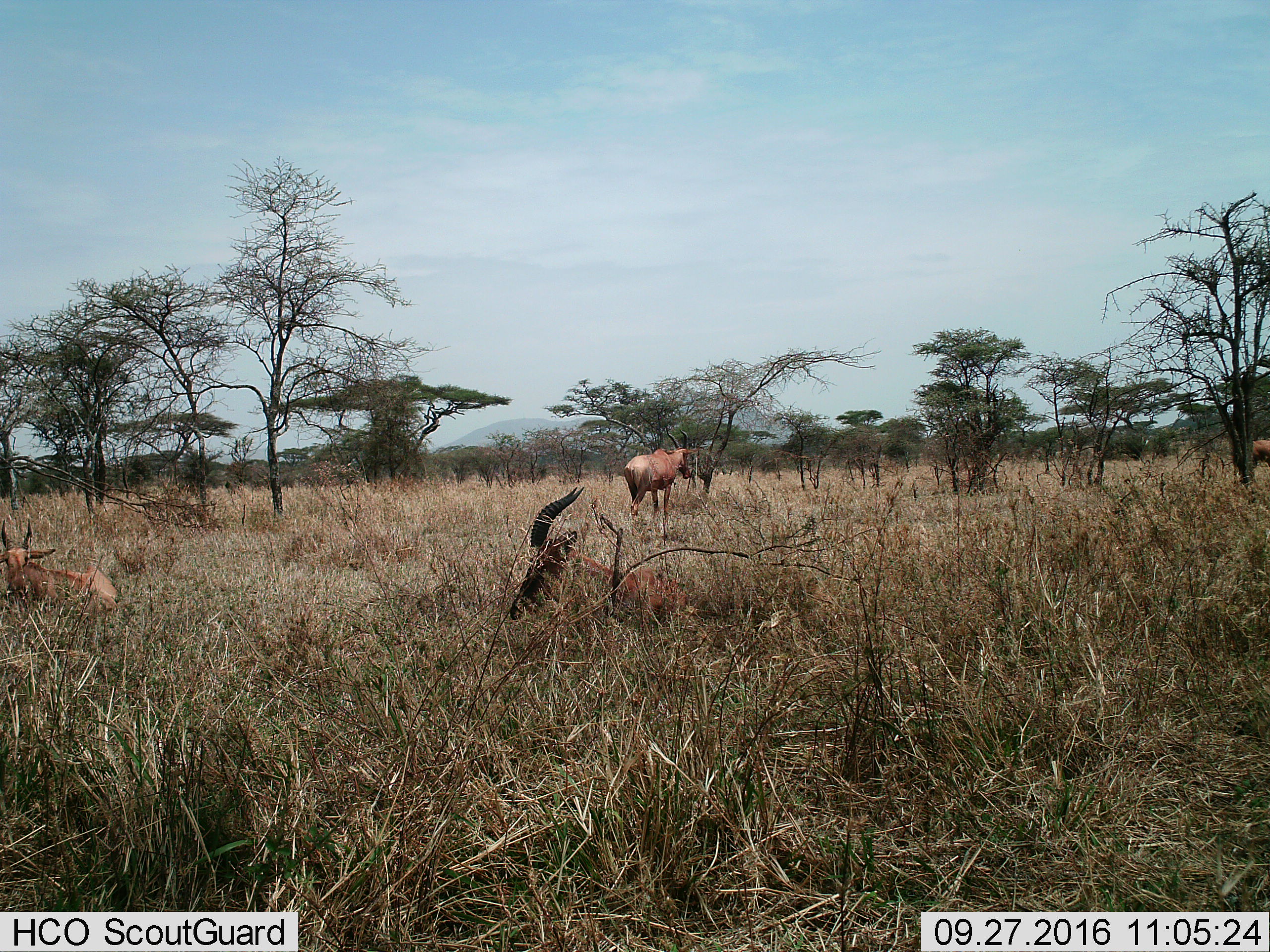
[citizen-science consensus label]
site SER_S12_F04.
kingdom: Animalia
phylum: Chordata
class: Mammalia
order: Artiodactyla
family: Bovidae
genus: Damaliscus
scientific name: Damaliscus lunatus jimela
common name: topi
Topi (Damaliscus lunatus jimela), count 4. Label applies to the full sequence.